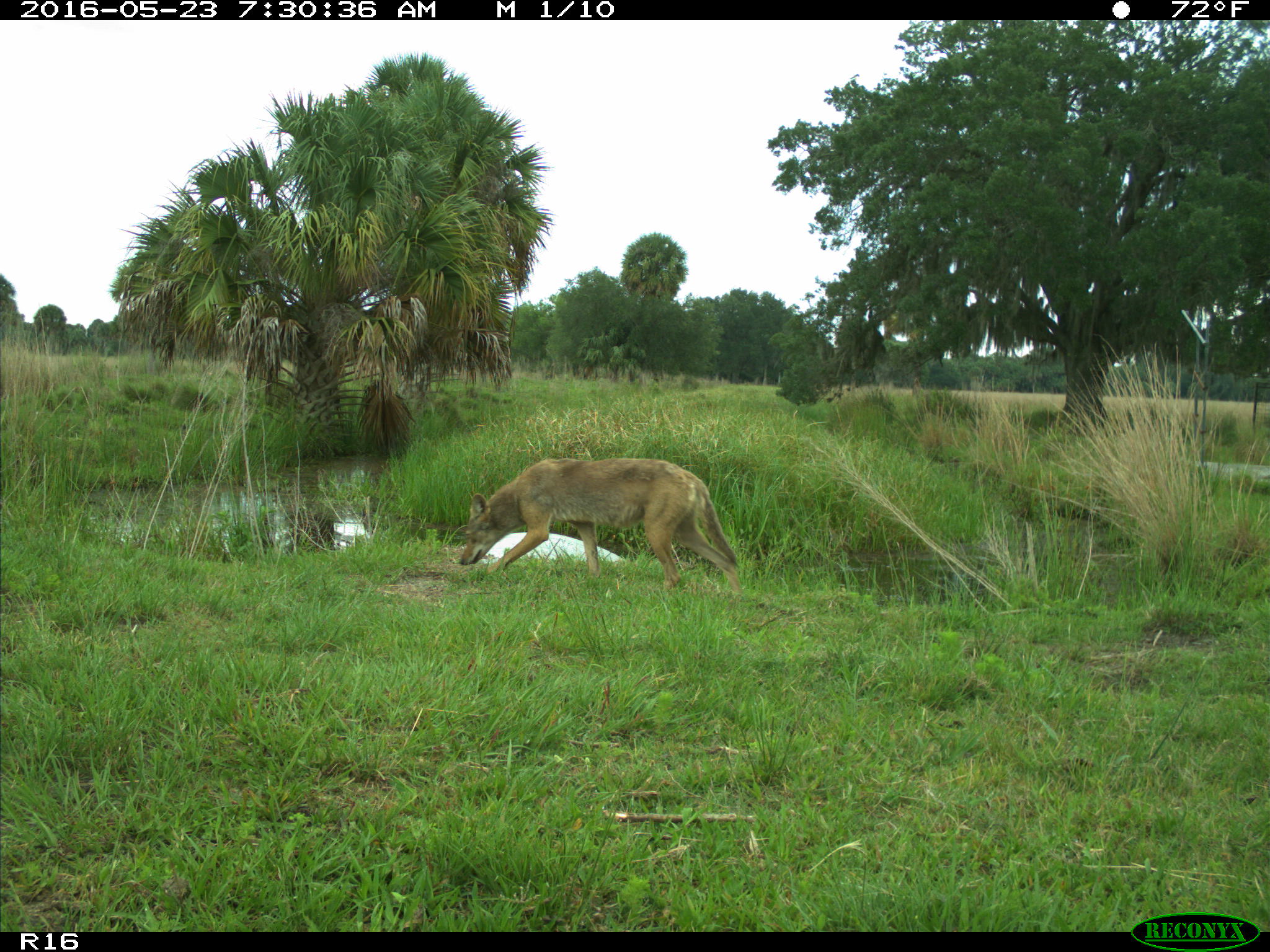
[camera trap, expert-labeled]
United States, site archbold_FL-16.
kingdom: Animalia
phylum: Chordata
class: Mammalia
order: Carnivora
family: Canidae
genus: Canis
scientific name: Canis latrans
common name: coyote